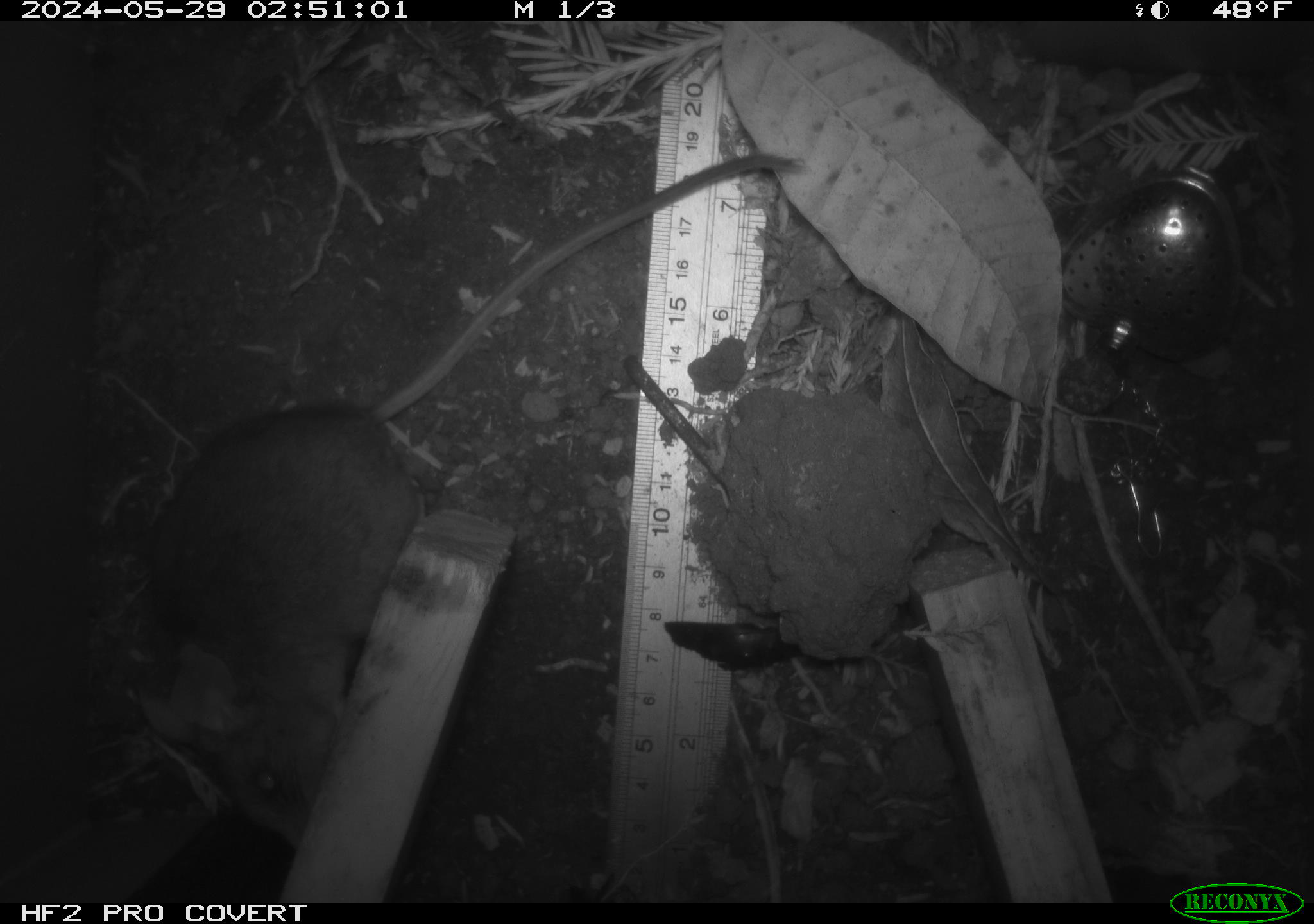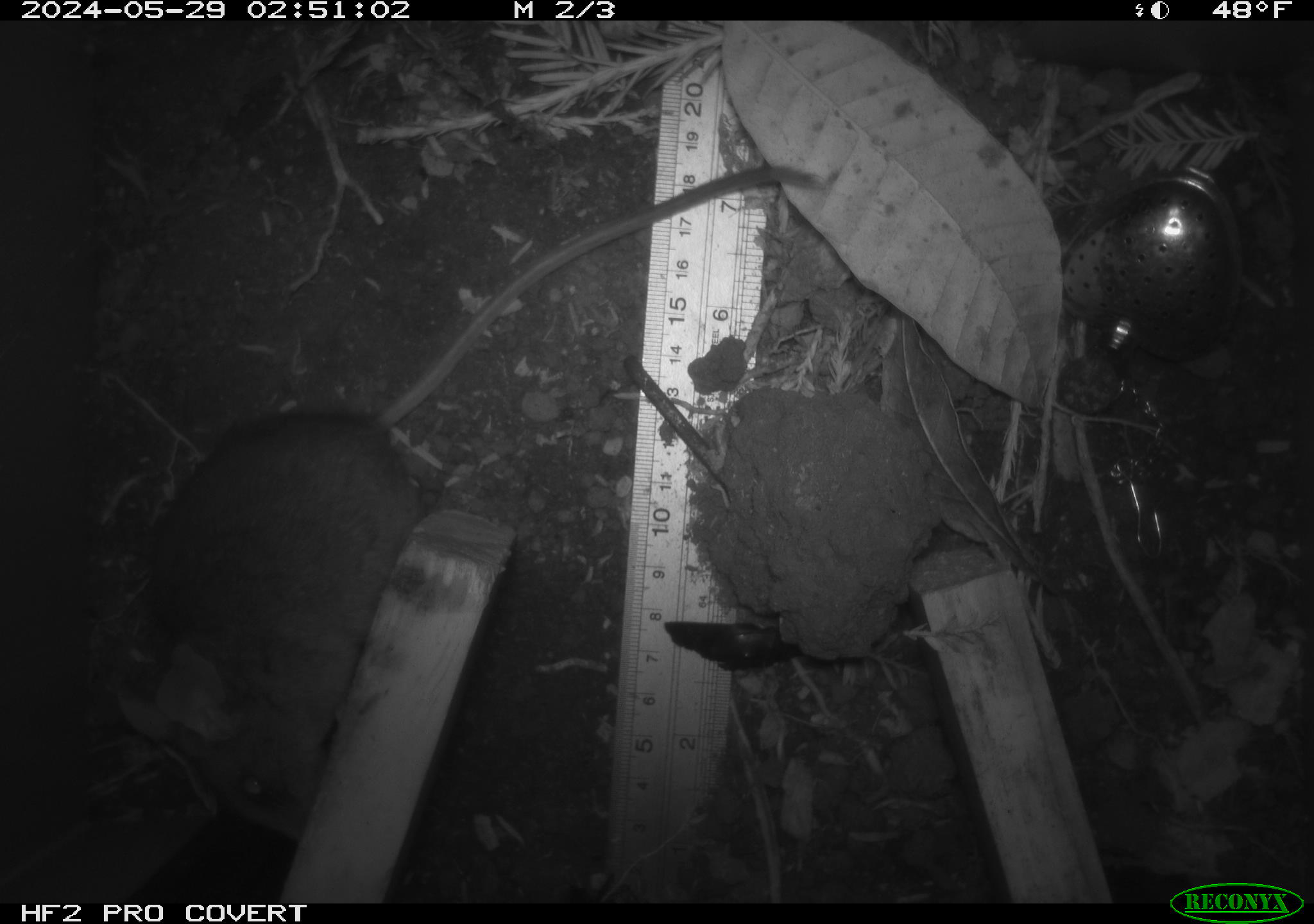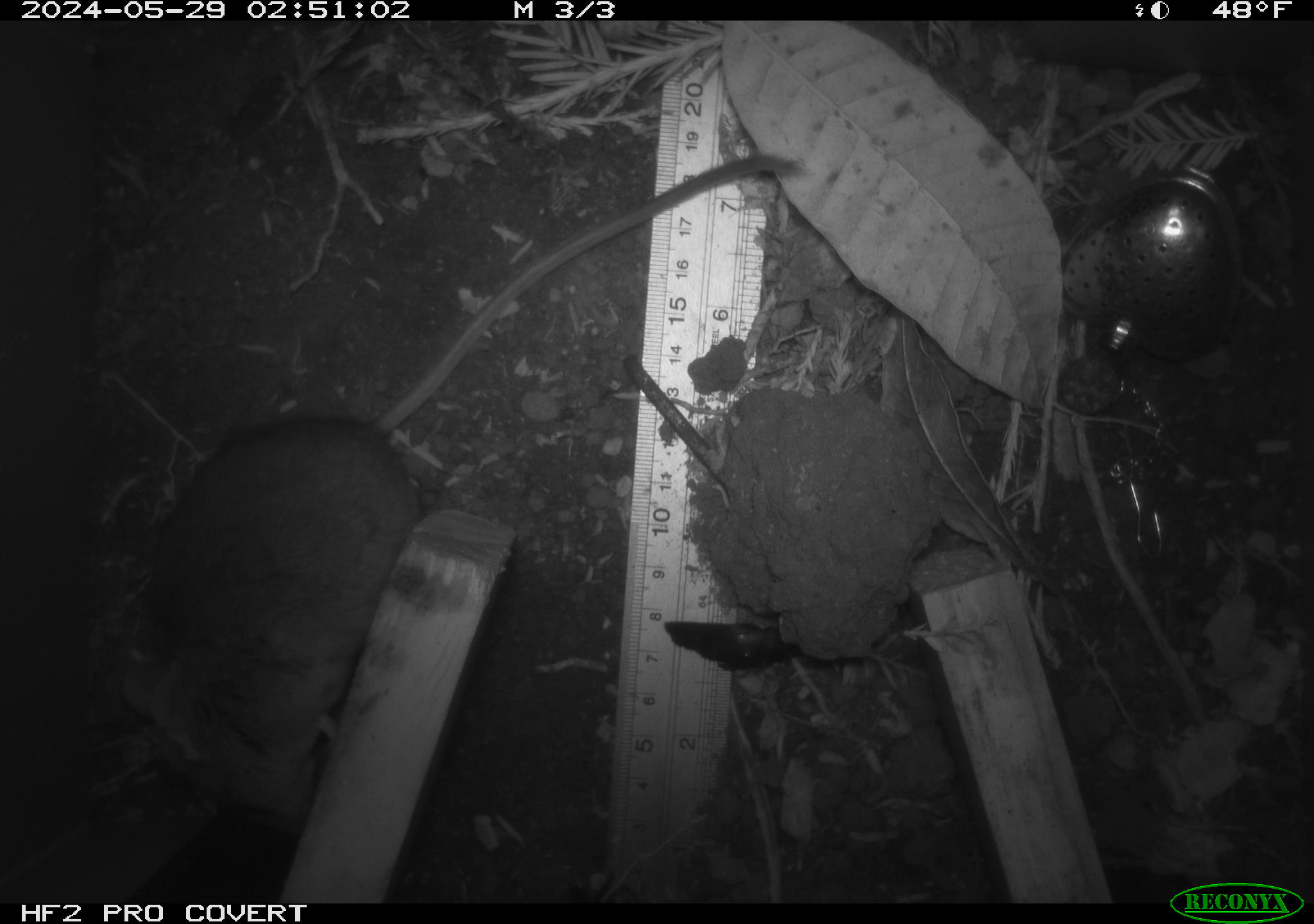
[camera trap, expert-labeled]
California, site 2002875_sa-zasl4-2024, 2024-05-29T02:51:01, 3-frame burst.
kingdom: Animalia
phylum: Chordata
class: Mammalia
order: Rodentia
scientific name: Rodentia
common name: rodent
Rodent (Rodentia).